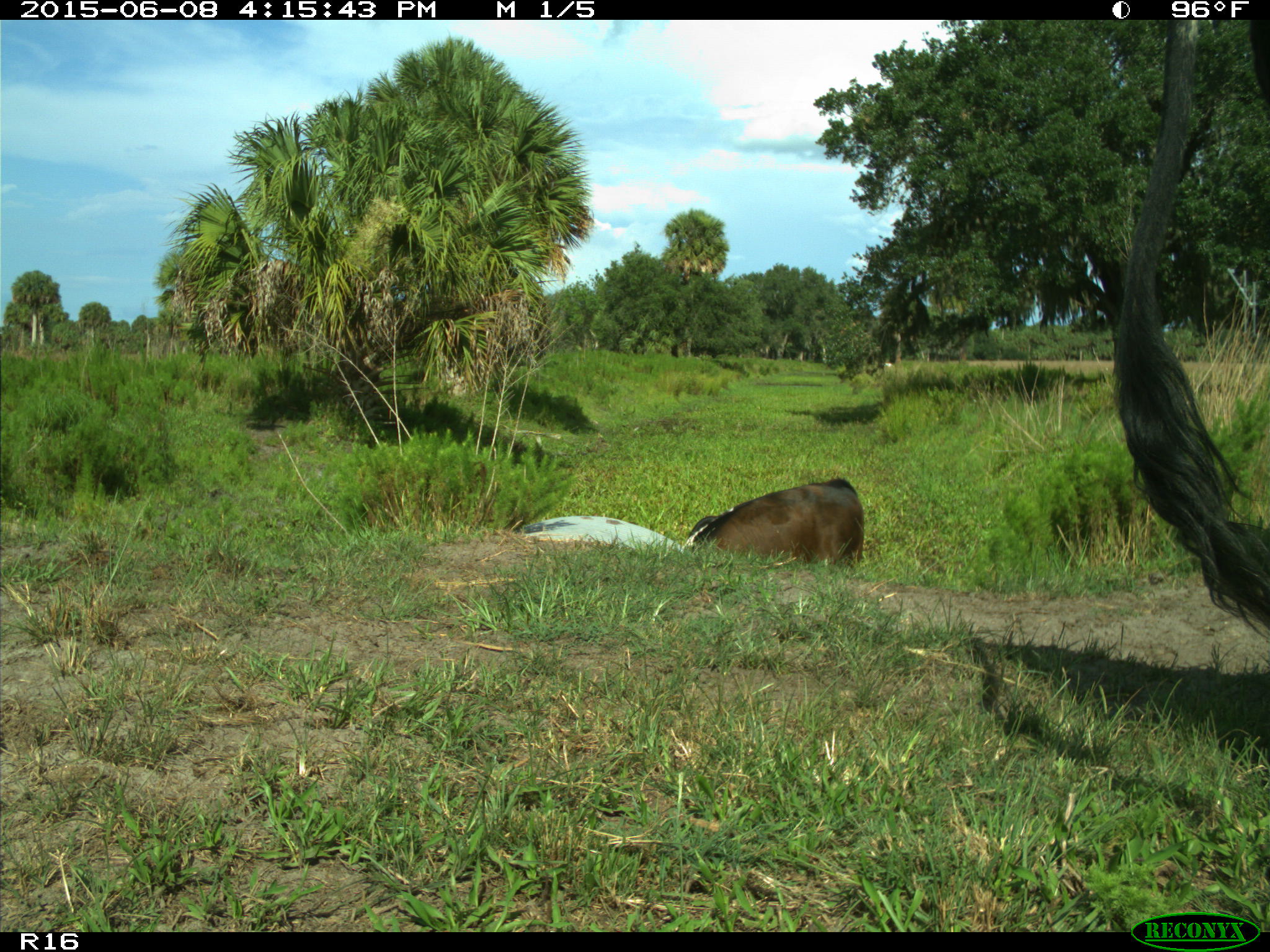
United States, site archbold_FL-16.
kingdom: Animalia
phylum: Chordata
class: Mammalia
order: Artiodactyla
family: Bovidae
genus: Bos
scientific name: Bos taurus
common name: domestic cow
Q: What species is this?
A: Bos taurus (domestic cow).